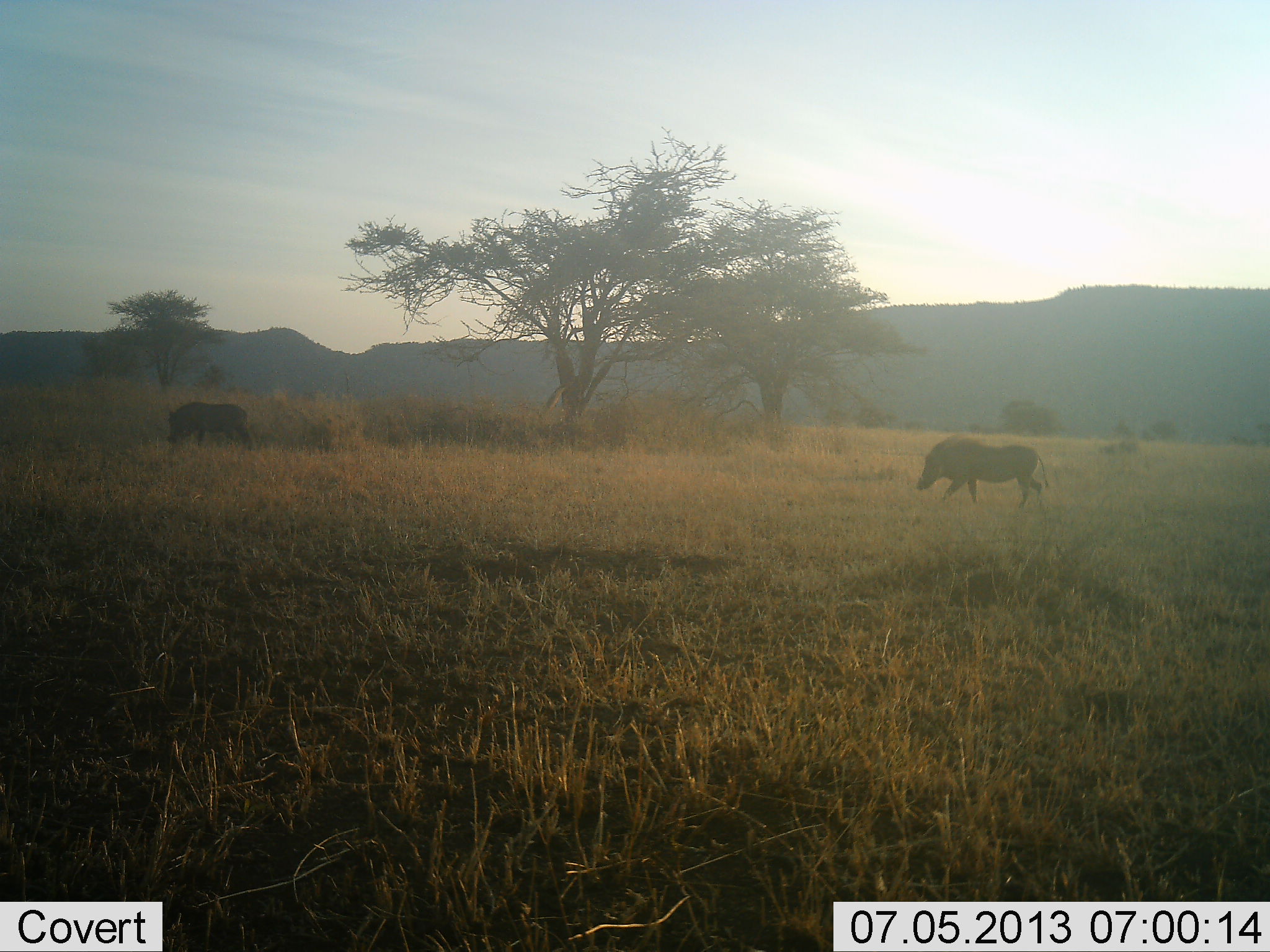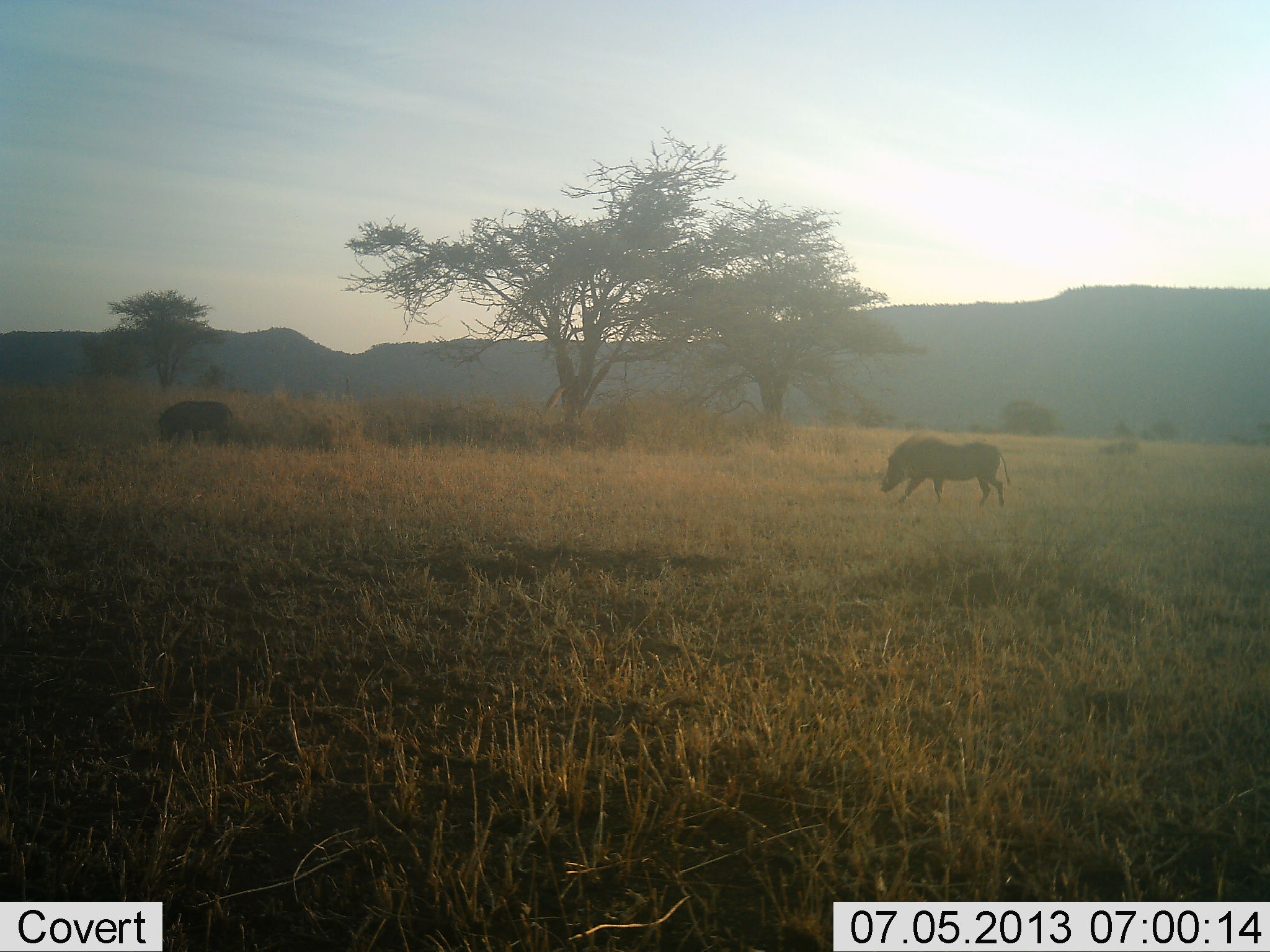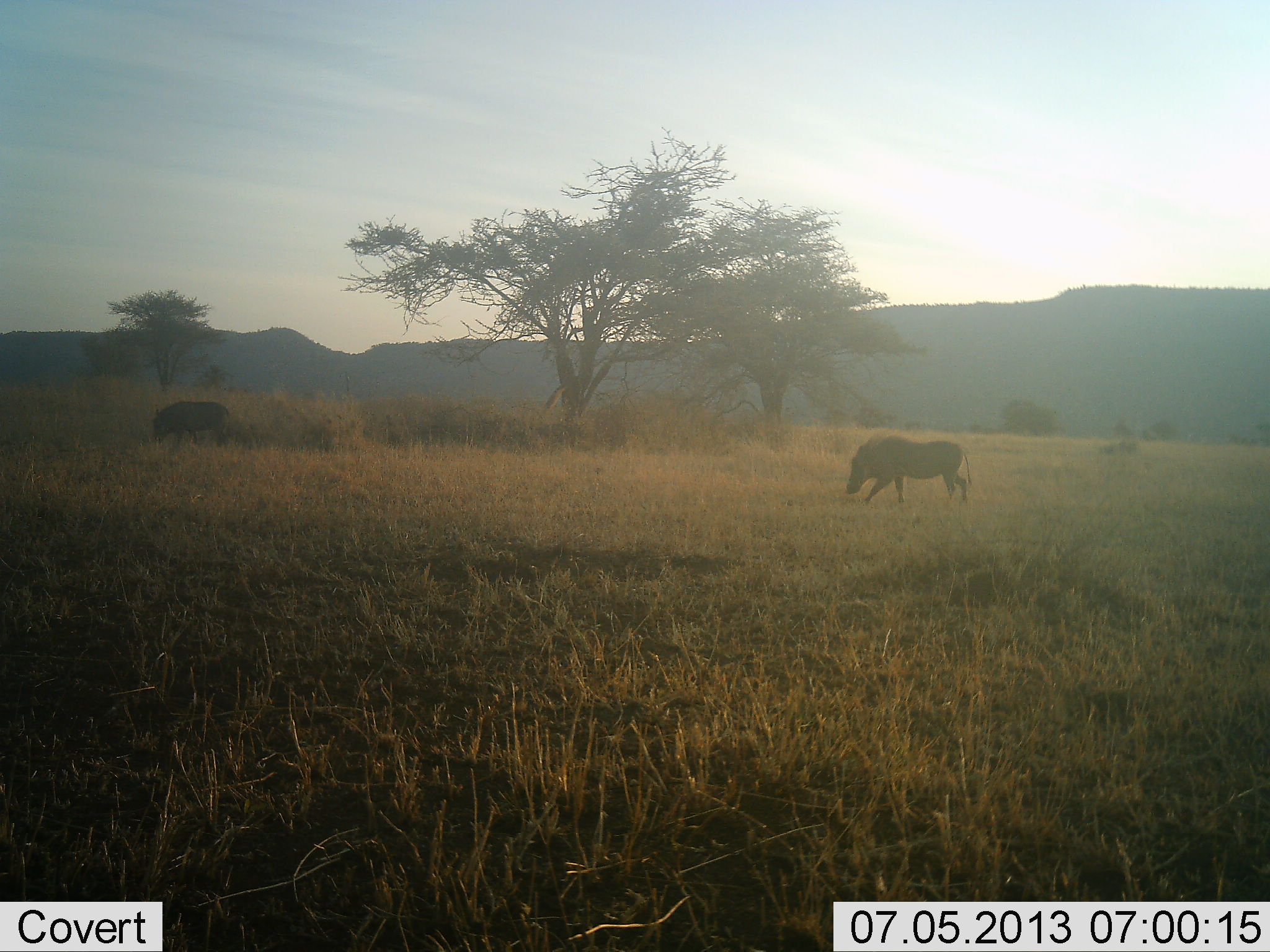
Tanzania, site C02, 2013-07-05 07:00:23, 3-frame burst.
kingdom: Animalia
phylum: Chordata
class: Mammalia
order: Artiodactyla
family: Suidae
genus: Phacochoerus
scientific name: Phacochoerus africanus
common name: warthog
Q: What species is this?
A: Warthog (Phacochoerus africanus).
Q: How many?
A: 2.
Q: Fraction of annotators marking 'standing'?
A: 0%.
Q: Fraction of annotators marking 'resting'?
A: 0%.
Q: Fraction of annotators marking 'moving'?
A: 100%.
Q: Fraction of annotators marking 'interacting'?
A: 0%.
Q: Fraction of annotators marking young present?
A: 0%.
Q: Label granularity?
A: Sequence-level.